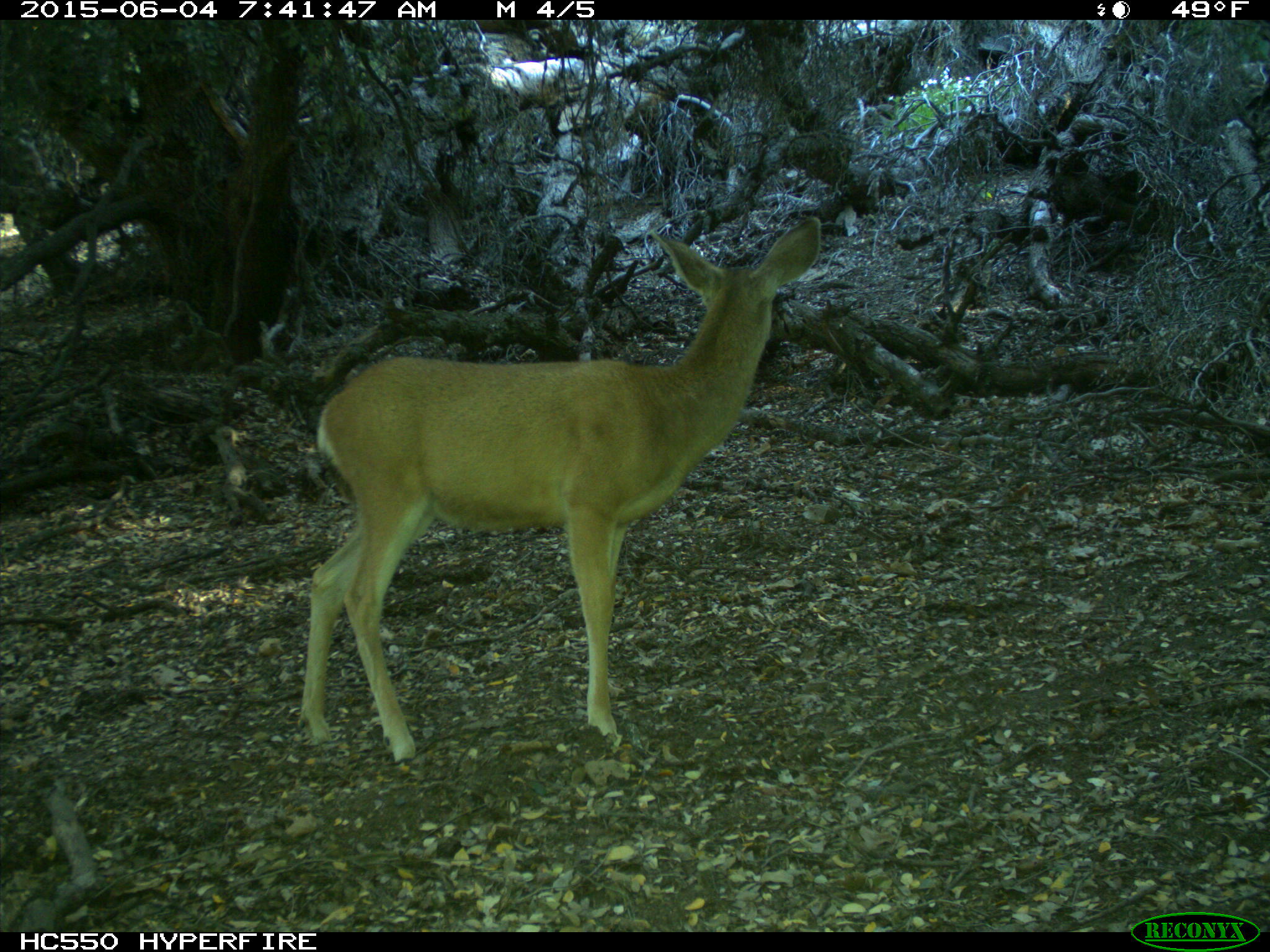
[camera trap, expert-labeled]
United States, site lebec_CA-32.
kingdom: Animalia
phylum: Chordata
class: Mammalia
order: Artiodactyla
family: Cervidae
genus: Odocoileus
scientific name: Odocoileus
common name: deer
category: unidentified deer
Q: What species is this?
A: Unidentified deer (deer) (Odocoileus).